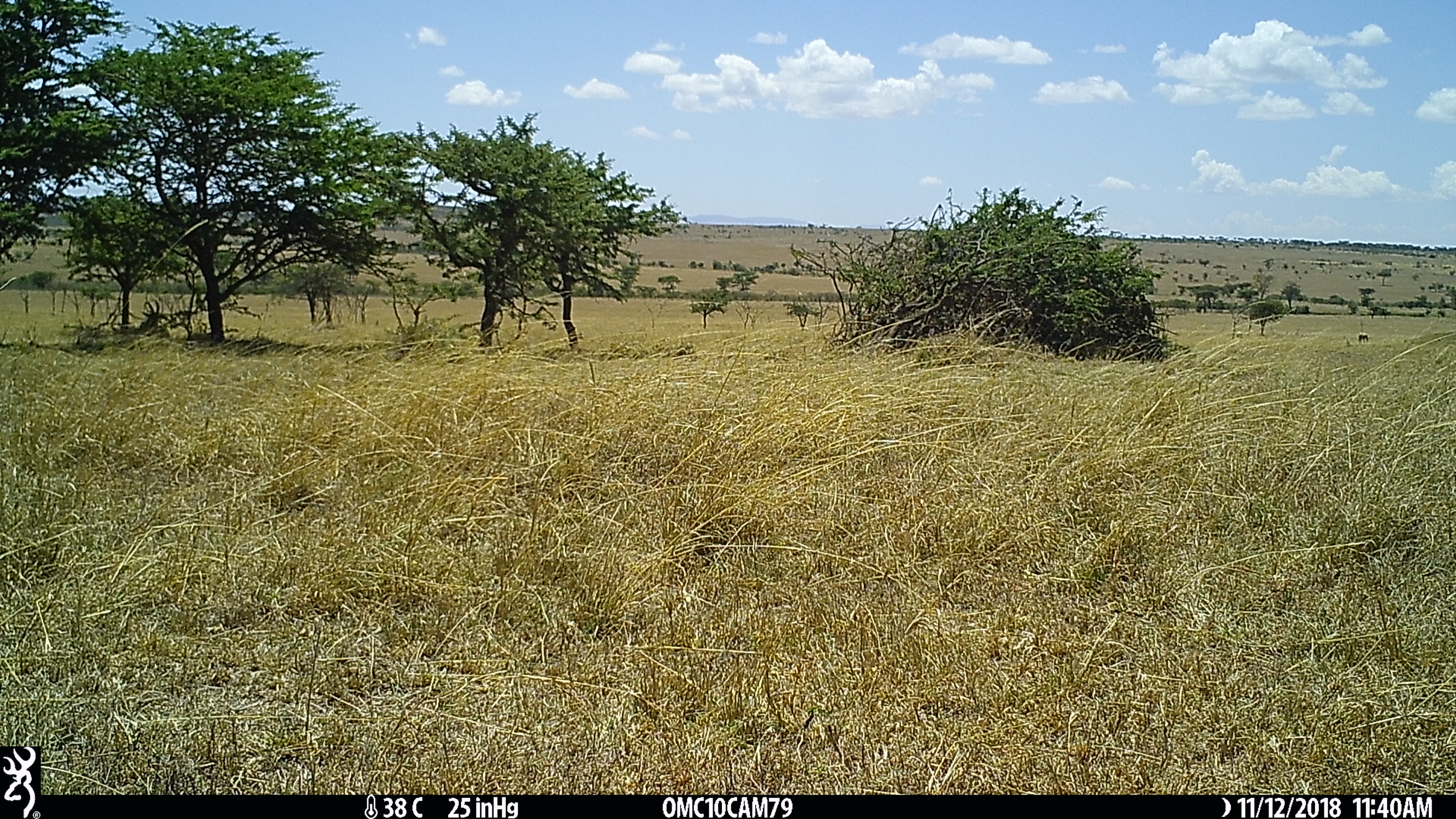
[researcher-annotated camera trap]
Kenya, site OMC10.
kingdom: Animalia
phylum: Chordata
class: Mammalia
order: Artiodactyla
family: Bovidae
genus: Damaliscus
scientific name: Damaliscus lunatus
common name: topi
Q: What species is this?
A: Topi (Damaliscus lunatus).